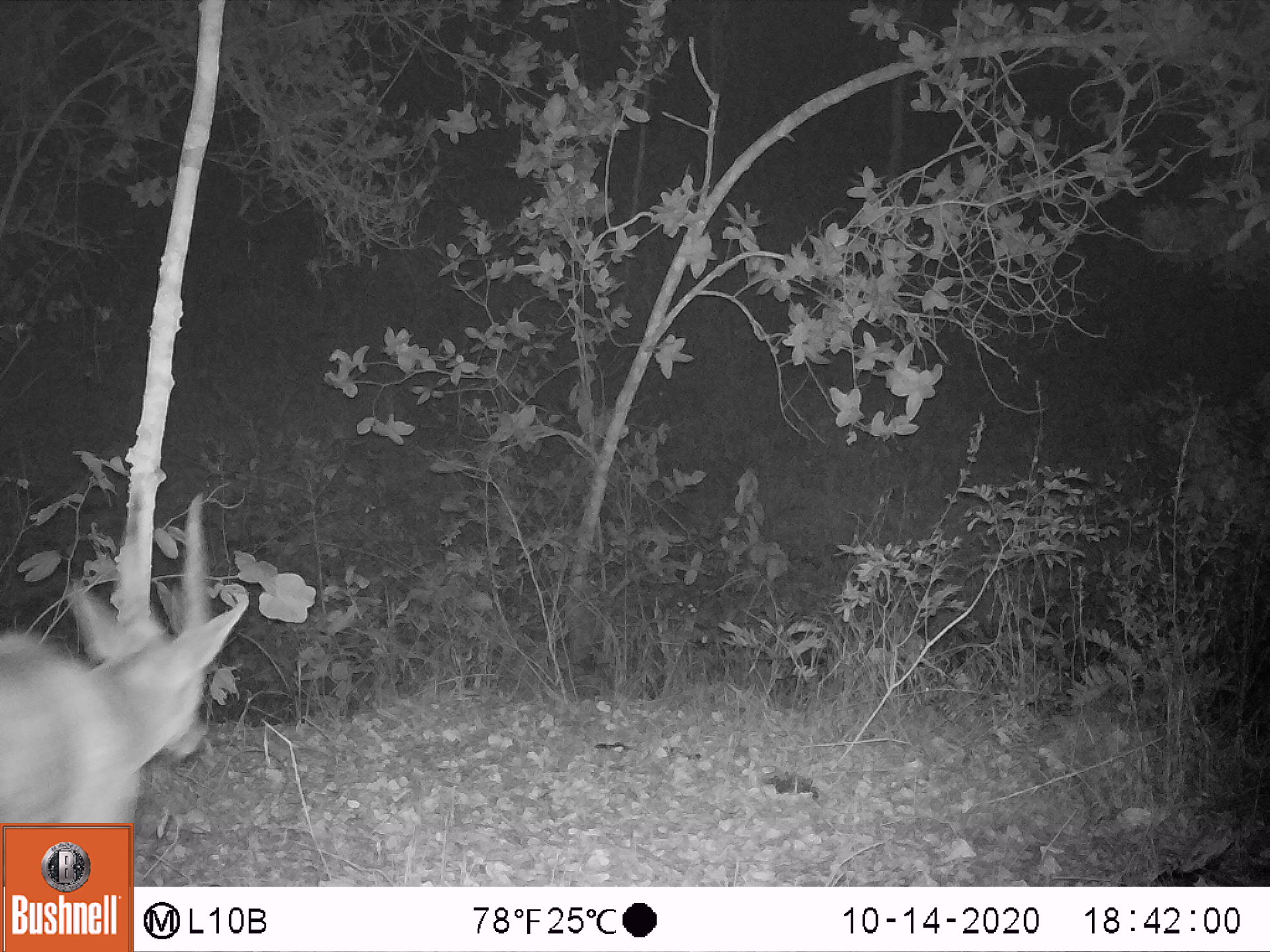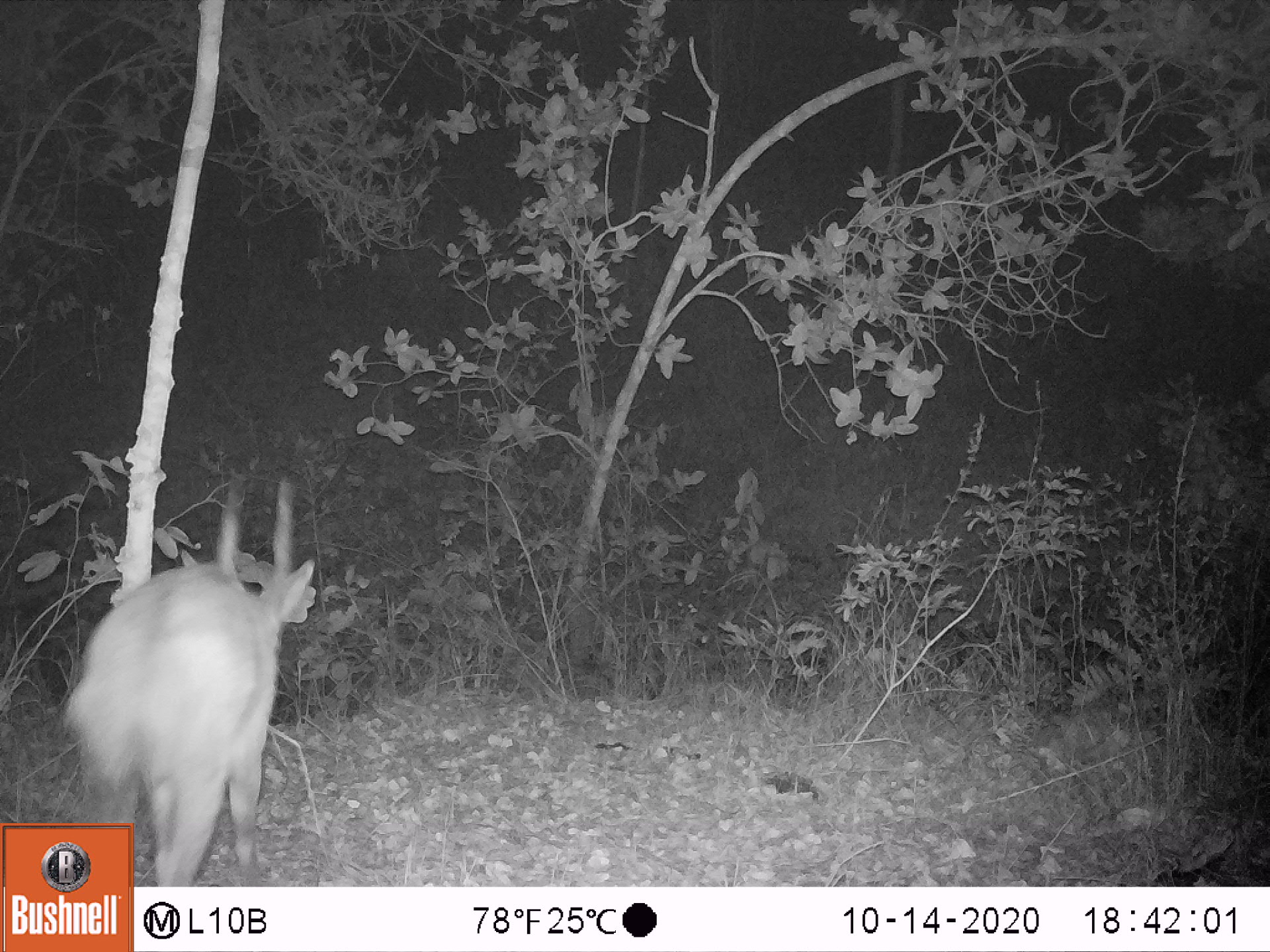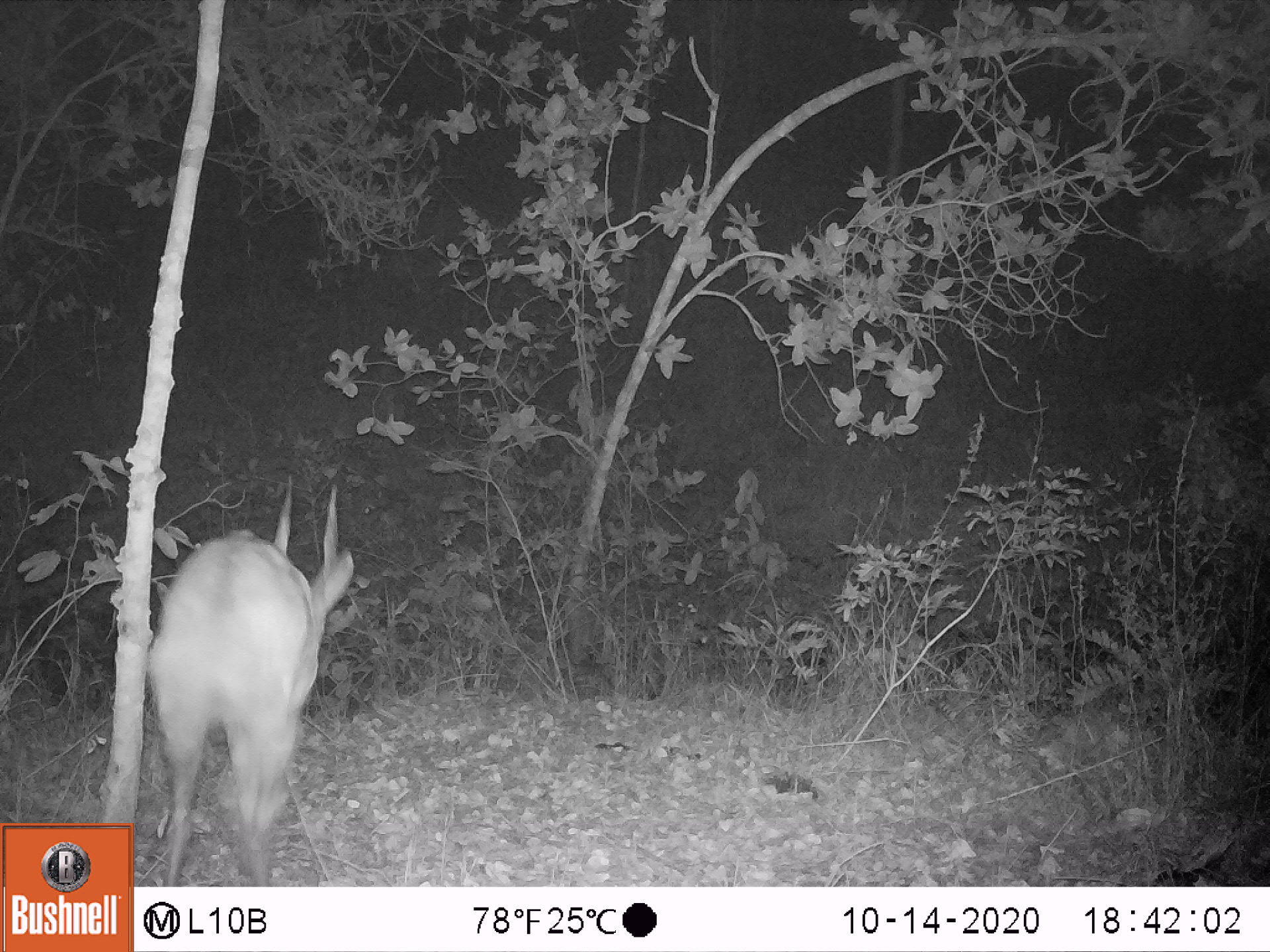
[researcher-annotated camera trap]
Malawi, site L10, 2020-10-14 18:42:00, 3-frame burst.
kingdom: Animalia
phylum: Chordata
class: Mammalia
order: Artiodactyla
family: Bovidae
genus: Tragelaphus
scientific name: Tragelaphus sylvaticus sylvaticus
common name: cape bushbuck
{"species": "cape bushbuck (Tragelaphus sylvaticus sylvaticus)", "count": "1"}